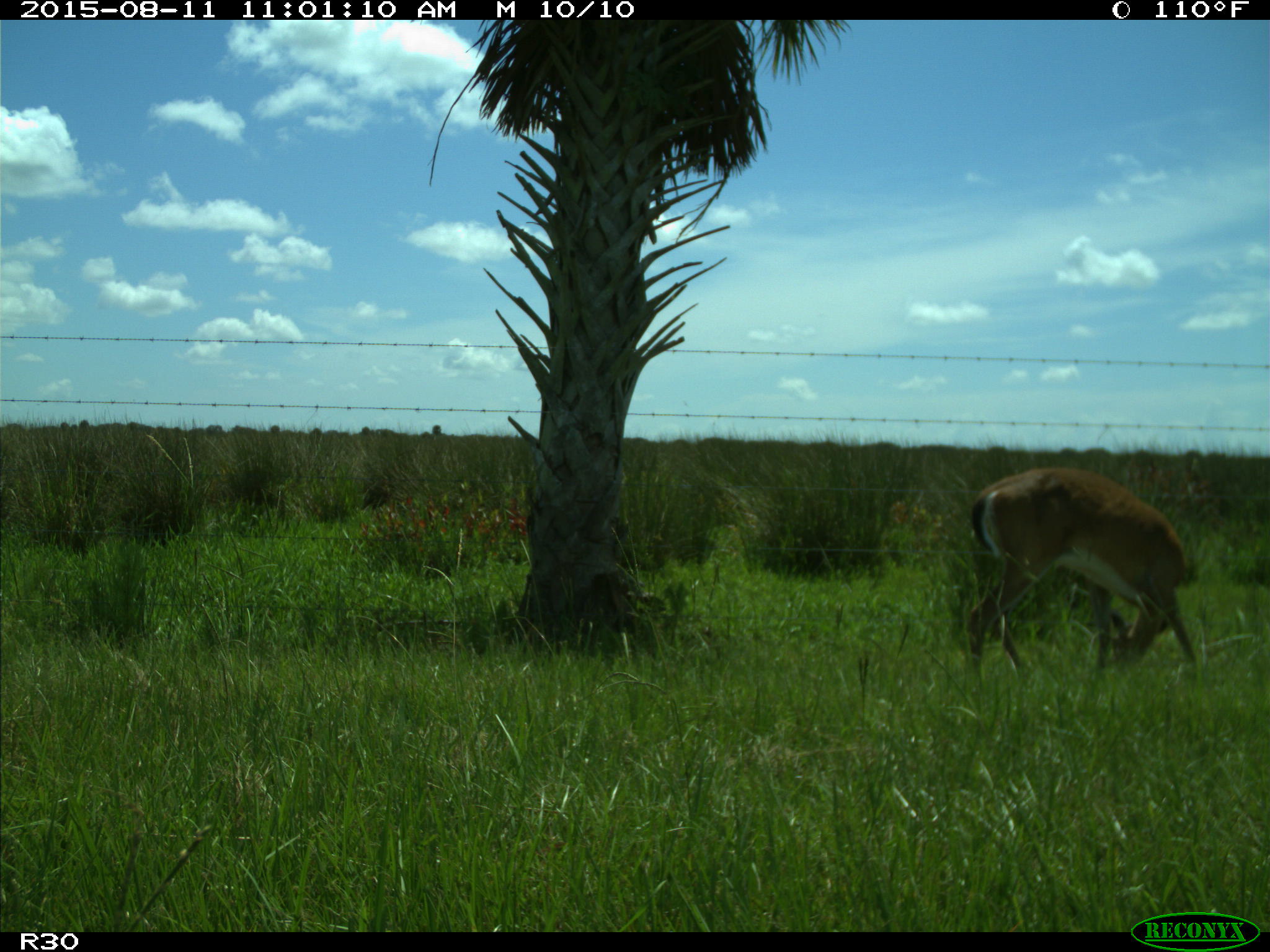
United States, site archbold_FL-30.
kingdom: Animalia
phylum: Chordata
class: Mammalia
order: Artiodactyla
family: Cervidae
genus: Odocoileus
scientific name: Odocoileus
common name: deer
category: unidentified deer